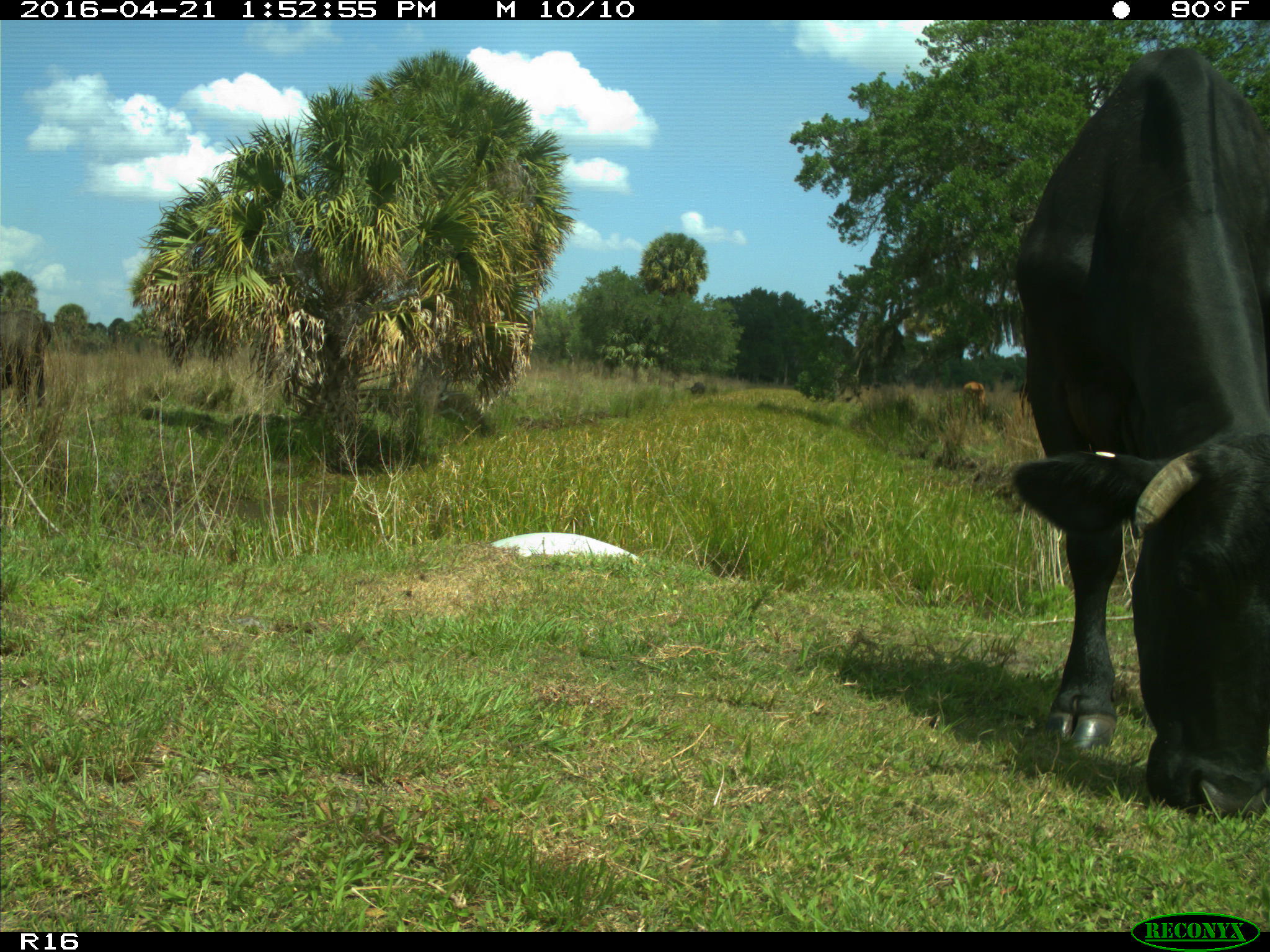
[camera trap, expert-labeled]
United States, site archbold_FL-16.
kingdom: Animalia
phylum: Chordata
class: Mammalia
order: Artiodactyla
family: Bovidae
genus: Bos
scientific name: Bos taurus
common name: domestic cow